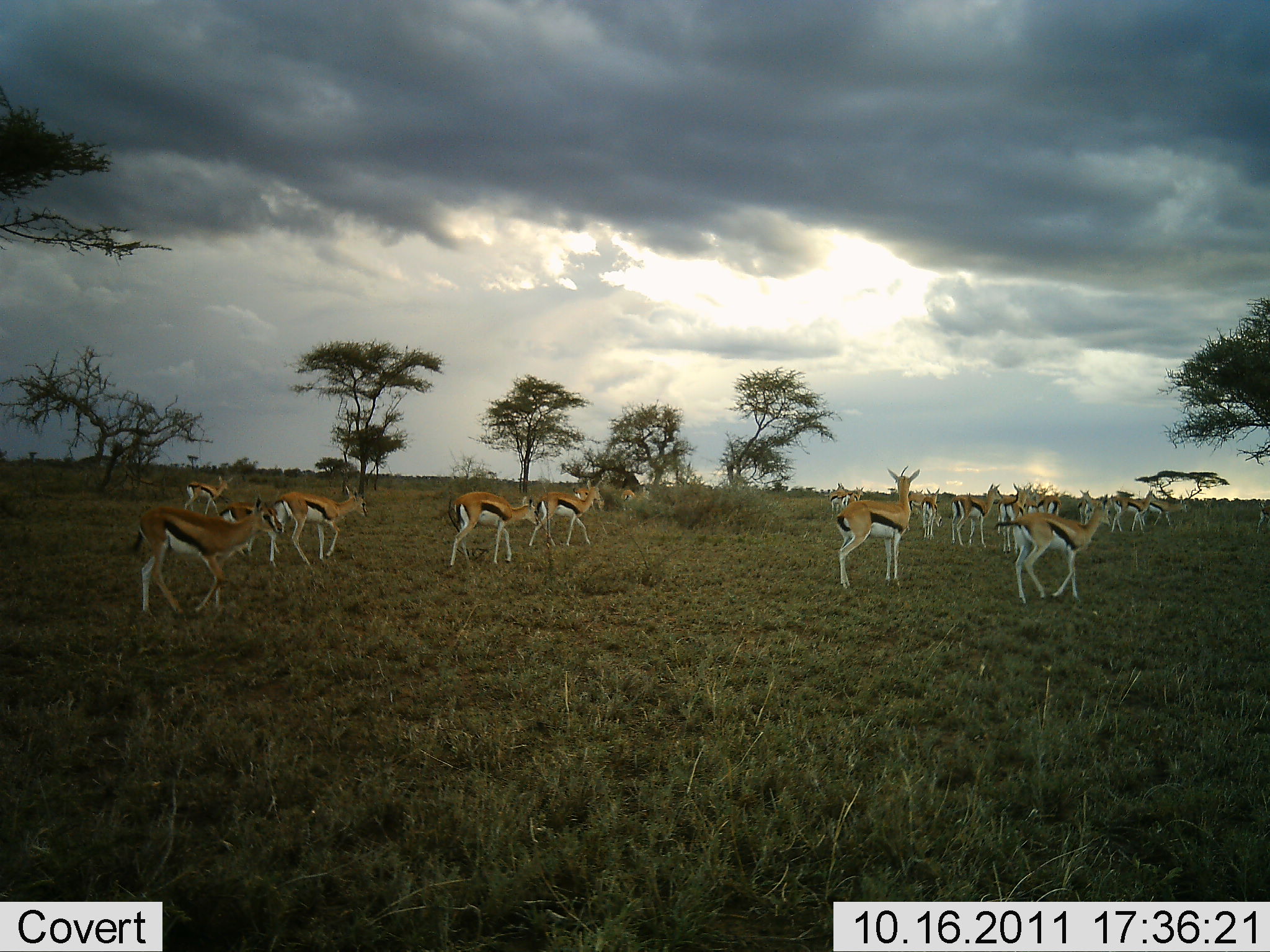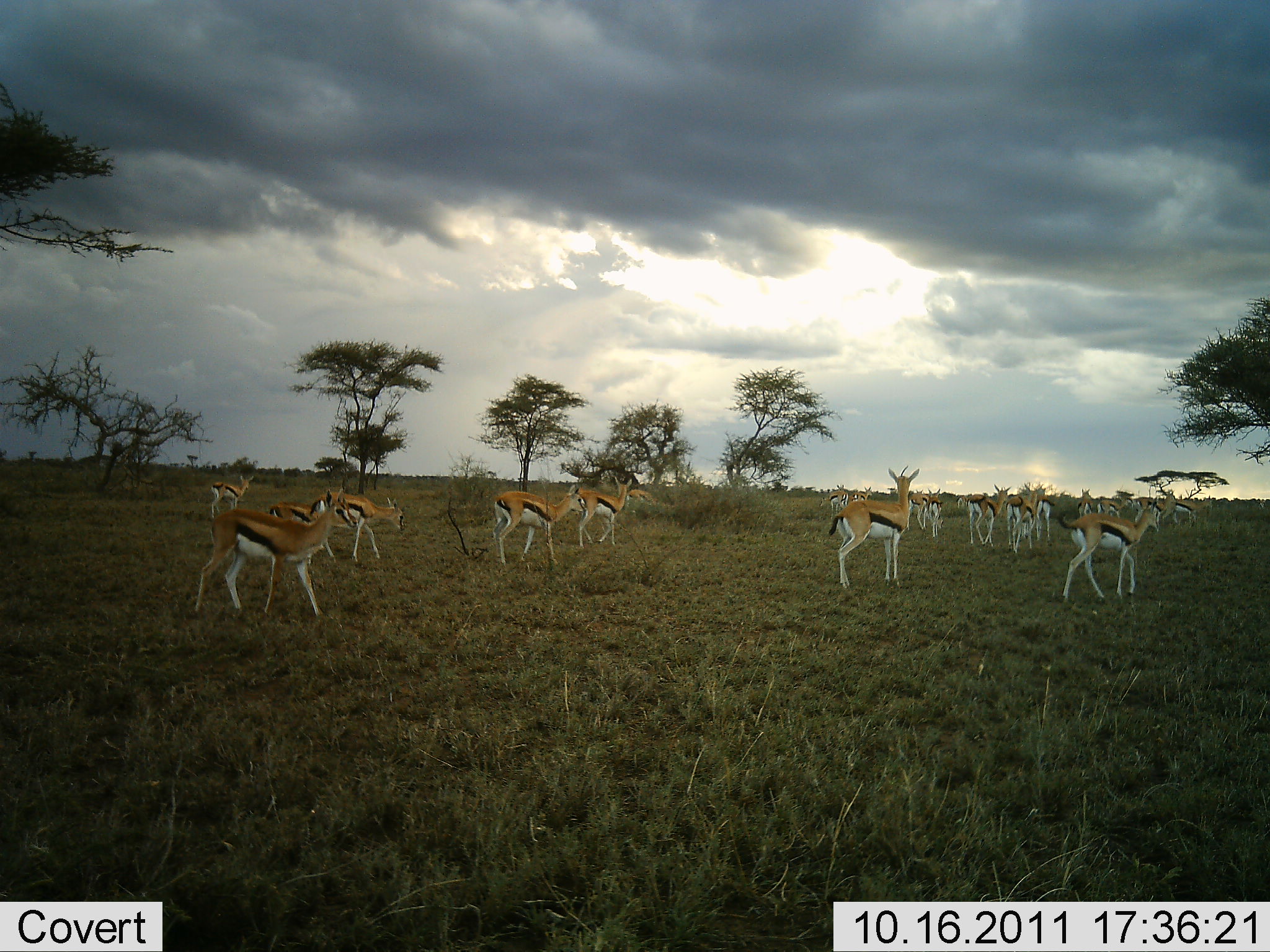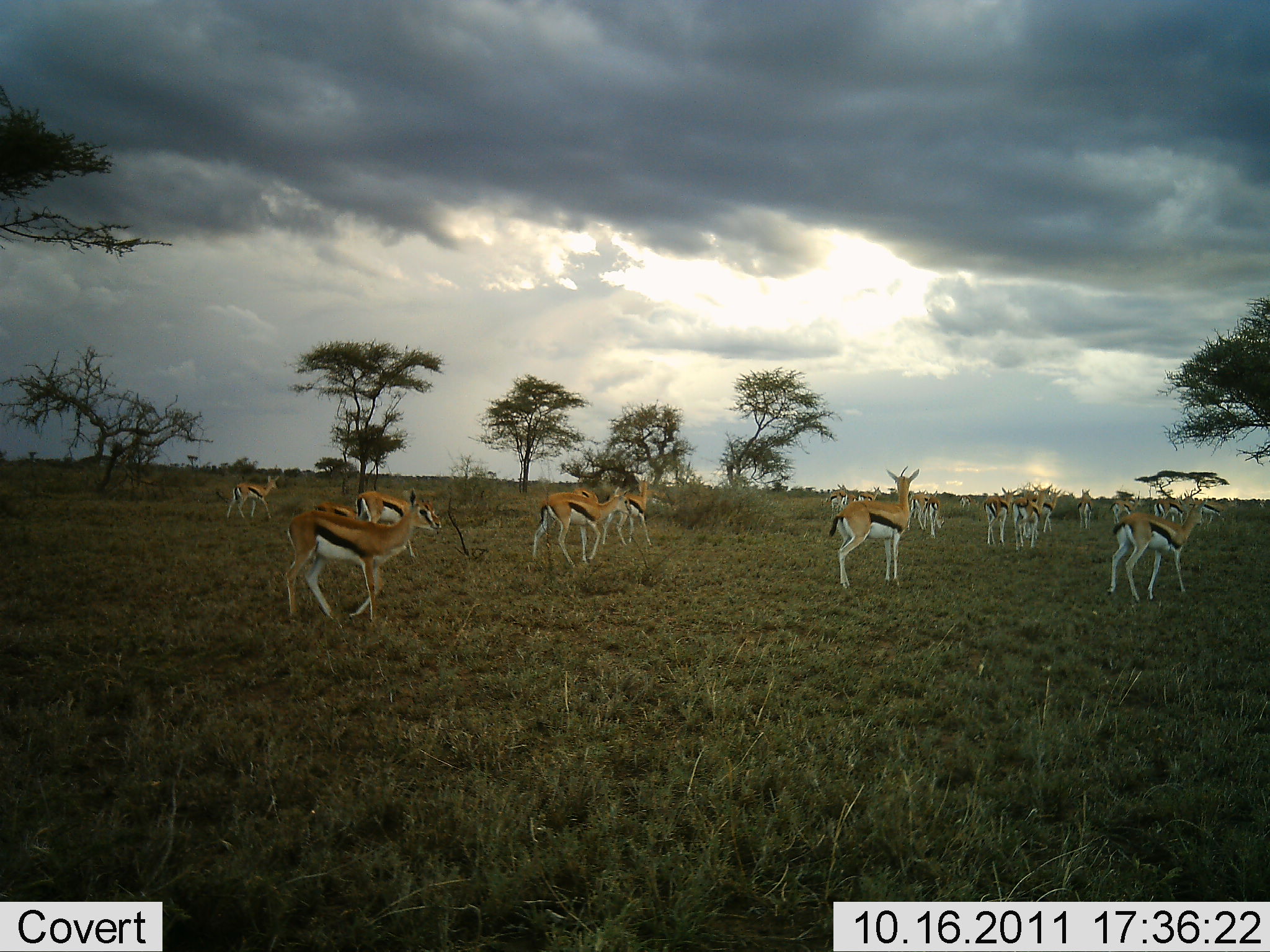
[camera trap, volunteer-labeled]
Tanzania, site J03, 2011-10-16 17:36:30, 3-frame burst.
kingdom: Animalia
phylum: Chordata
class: Mammalia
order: Artiodactyla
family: Bovidae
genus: Eudorcas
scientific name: Eudorcas thomsonii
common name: thomson's gazelle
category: gazellethomsons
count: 11-50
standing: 54%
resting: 0%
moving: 85%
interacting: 0%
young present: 0%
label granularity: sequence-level